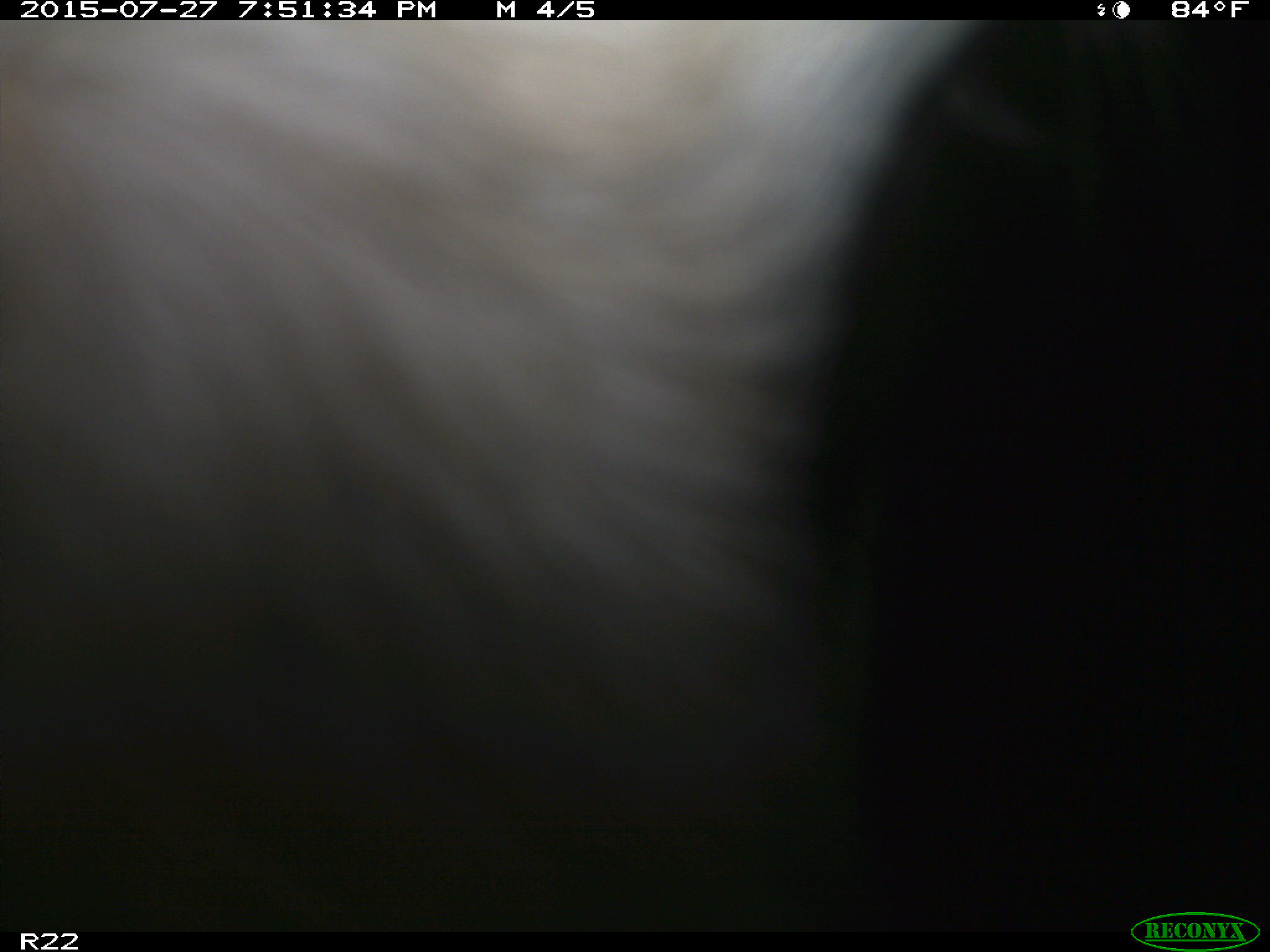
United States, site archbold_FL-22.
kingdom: Animalia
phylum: Chordata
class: Mammalia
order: Artiodactyla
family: Bovidae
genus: Bos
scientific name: Bos taurus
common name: domestic cow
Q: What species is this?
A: Bos taurus (domestic cow).